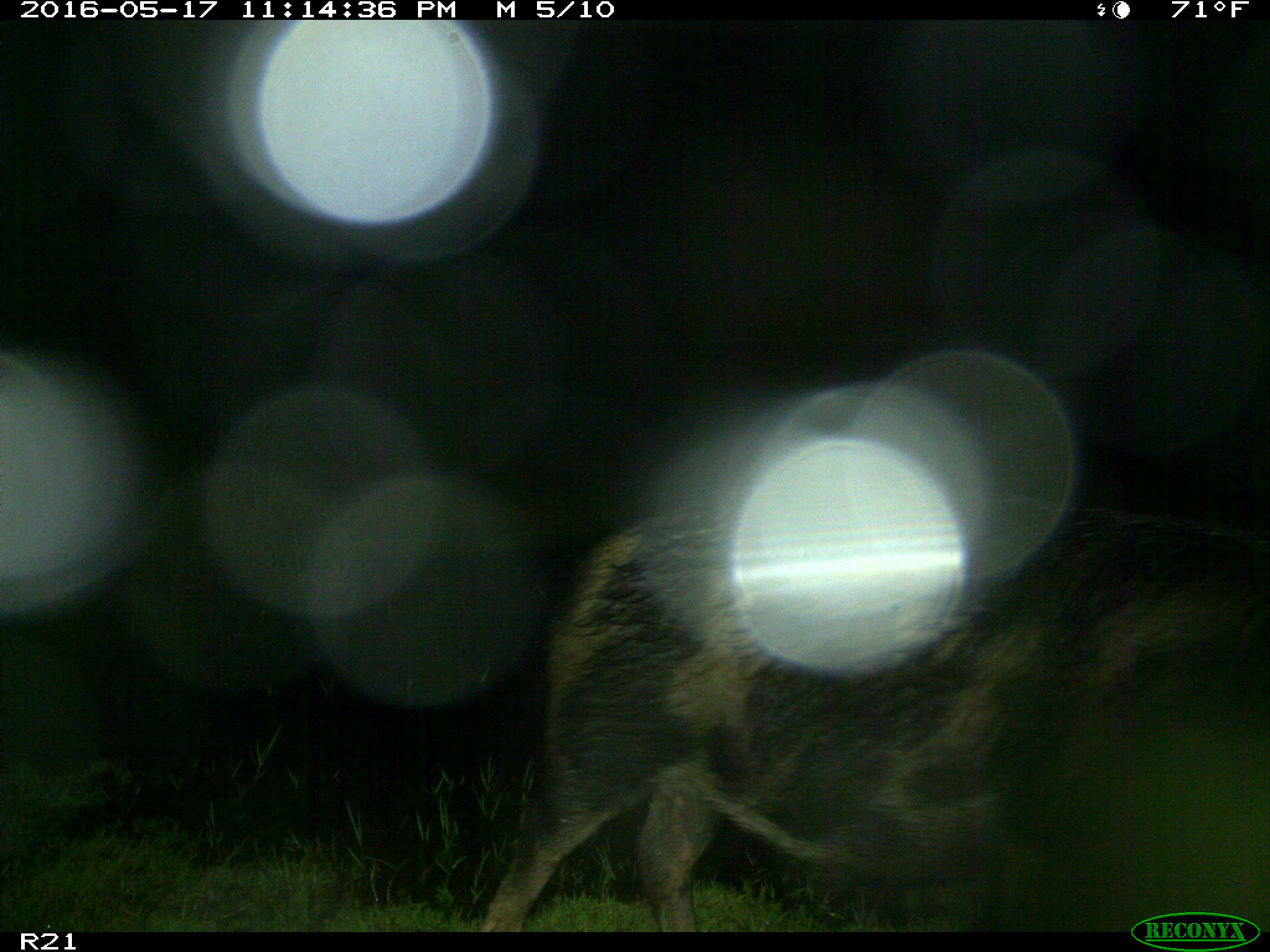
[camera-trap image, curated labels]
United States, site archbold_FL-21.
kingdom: Animalia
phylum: Chordata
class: Mammalia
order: Artiodactyla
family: Suidae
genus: Sus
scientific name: Sus scrofa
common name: wild boar